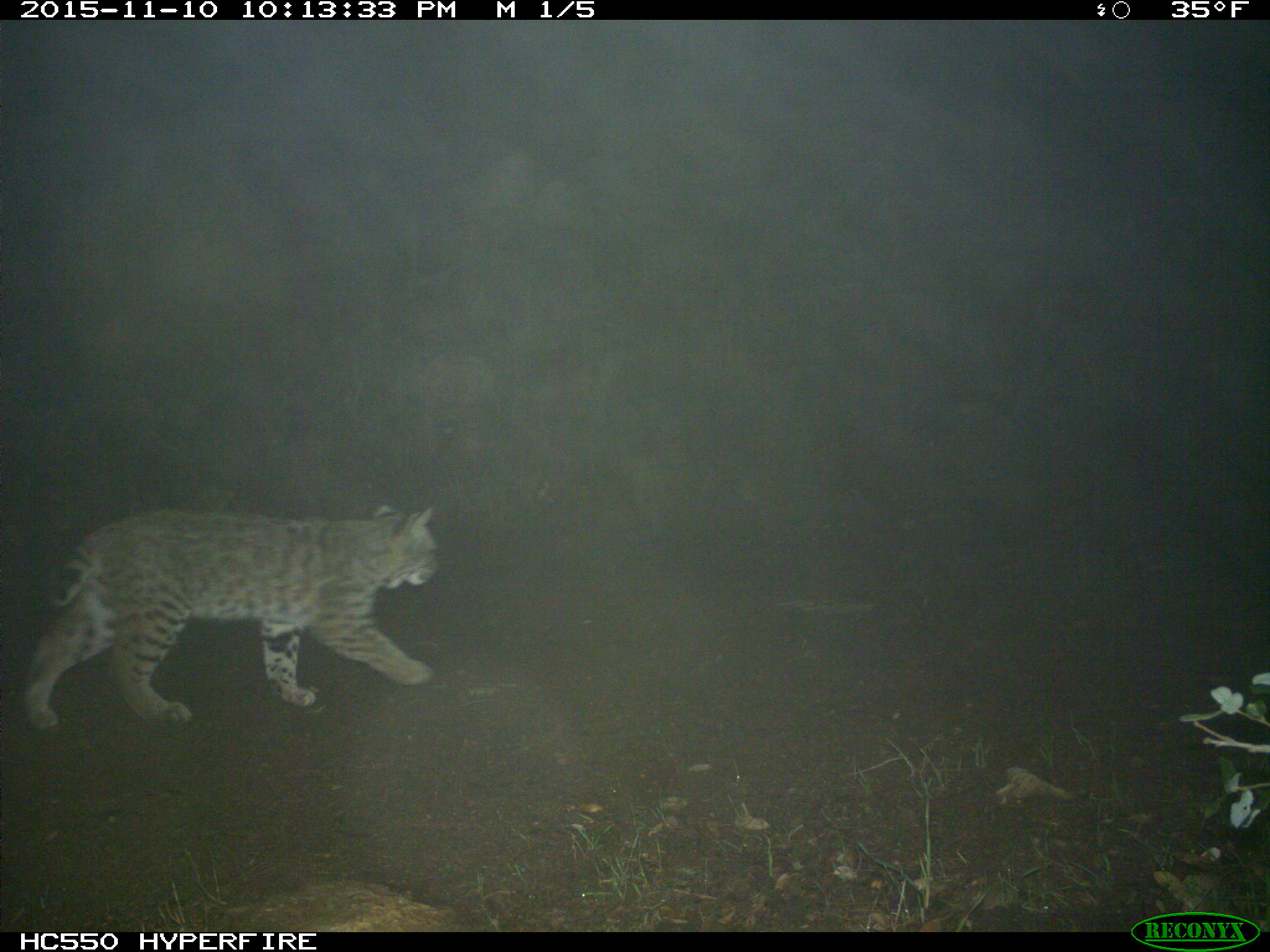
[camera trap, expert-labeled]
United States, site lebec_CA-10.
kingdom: Animalia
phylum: Chordata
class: Mammalia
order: Carnivora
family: Felidae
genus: Lynx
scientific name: Lynx rufus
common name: bobcat